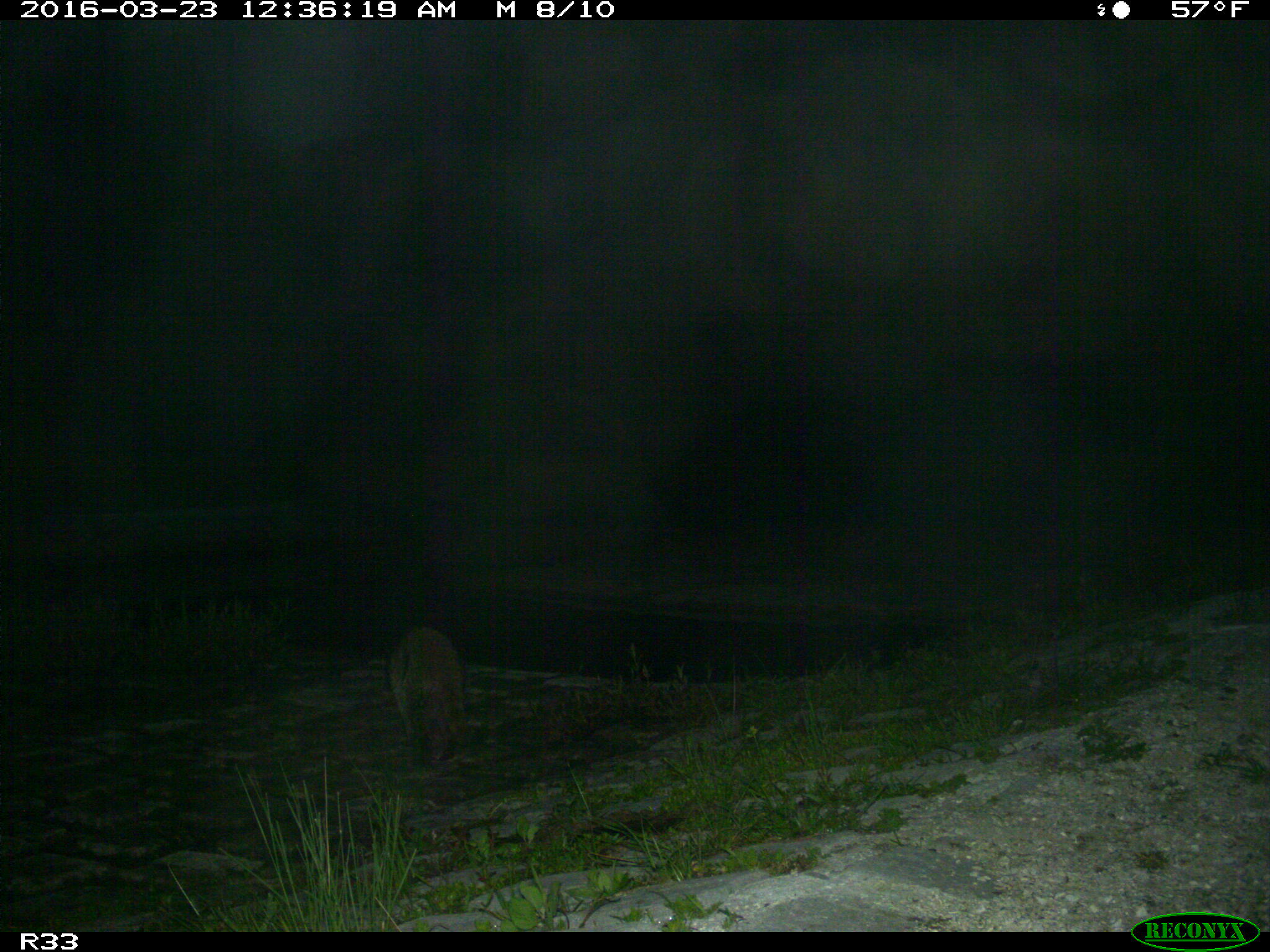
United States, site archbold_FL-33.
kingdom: Animalia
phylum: Chordata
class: Mammalia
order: Carnivora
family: Procyonidae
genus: Procyon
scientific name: Procyon lotor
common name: common raccoon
Procyon lotor (common raccoon).